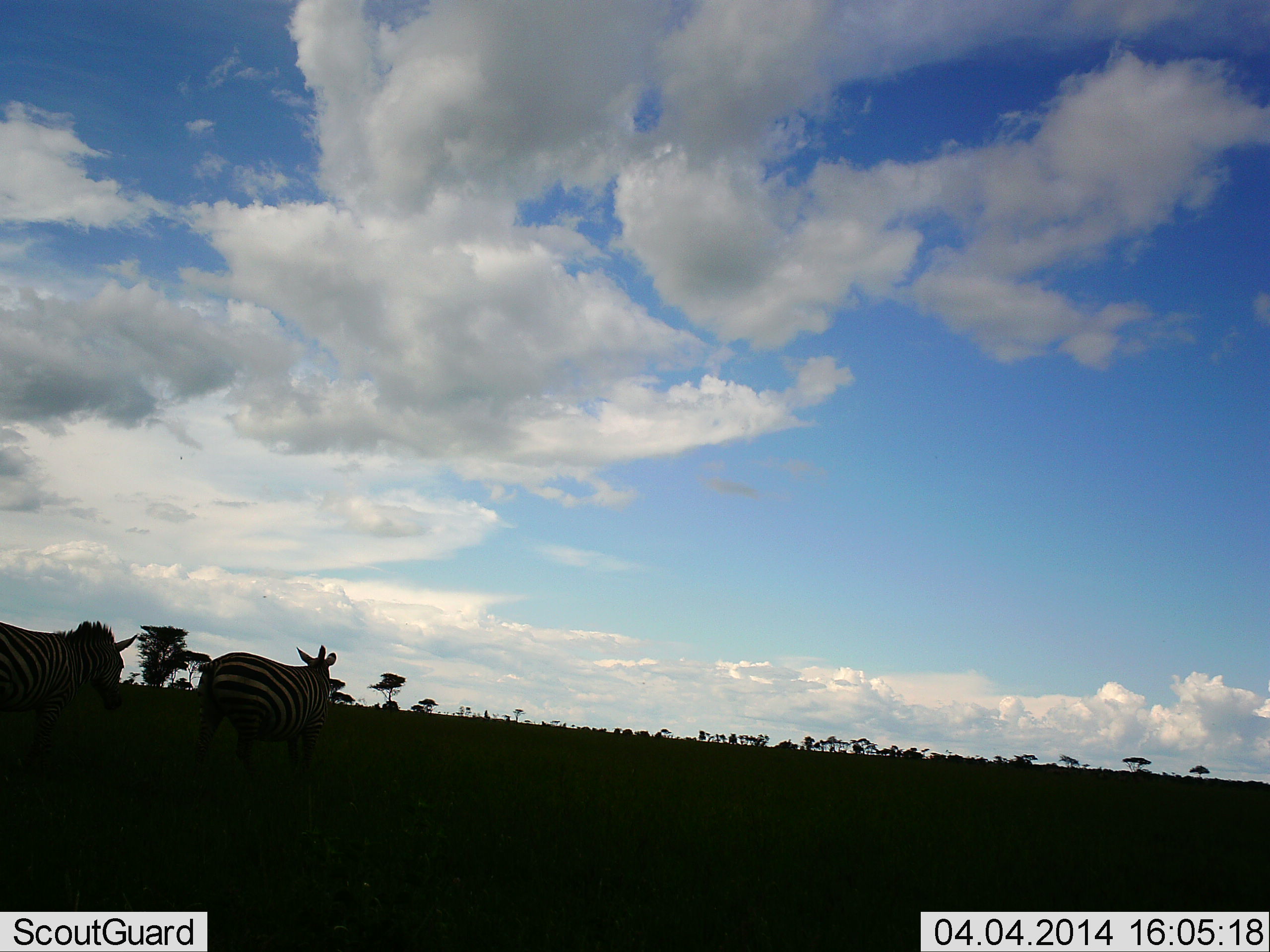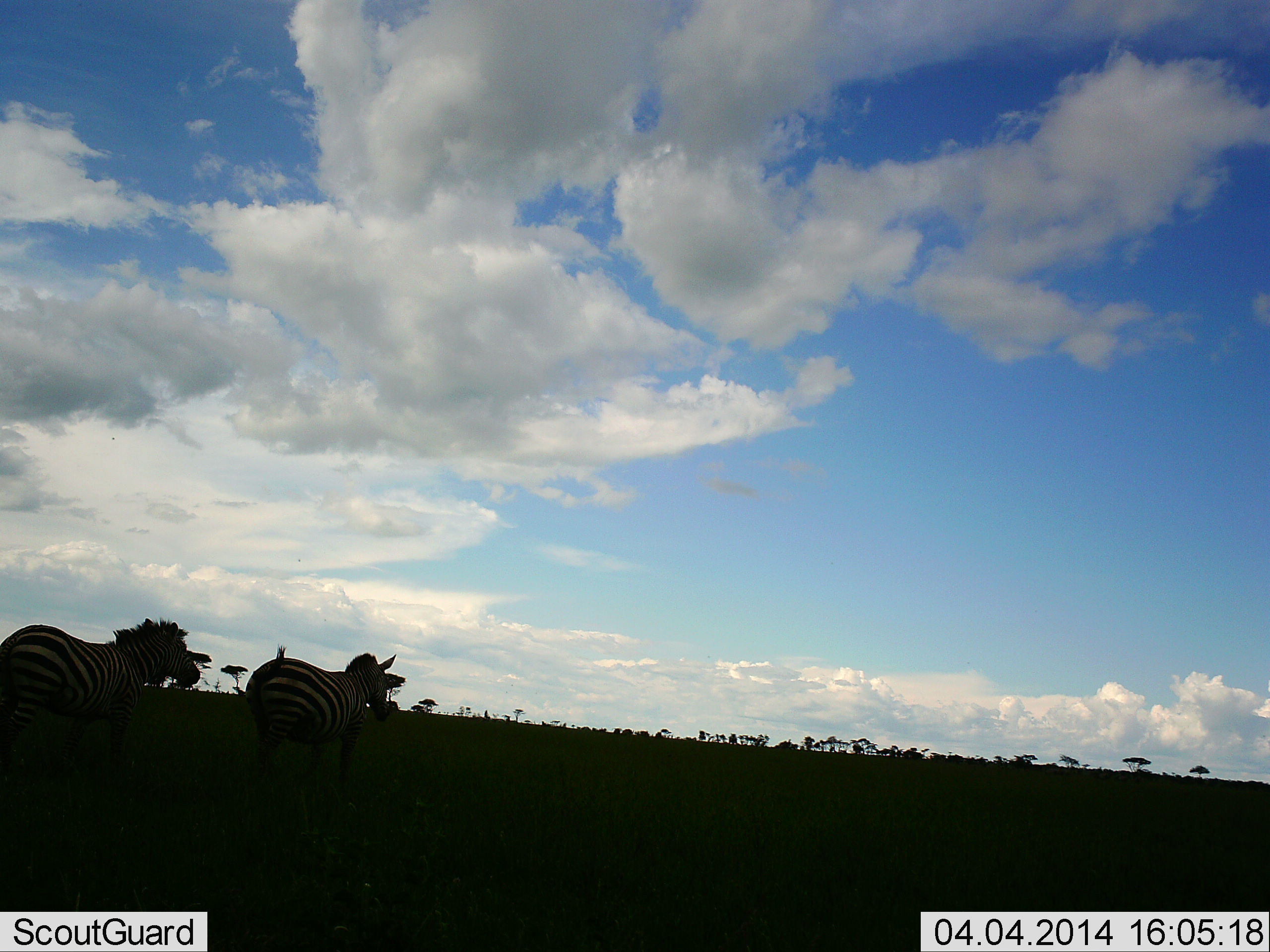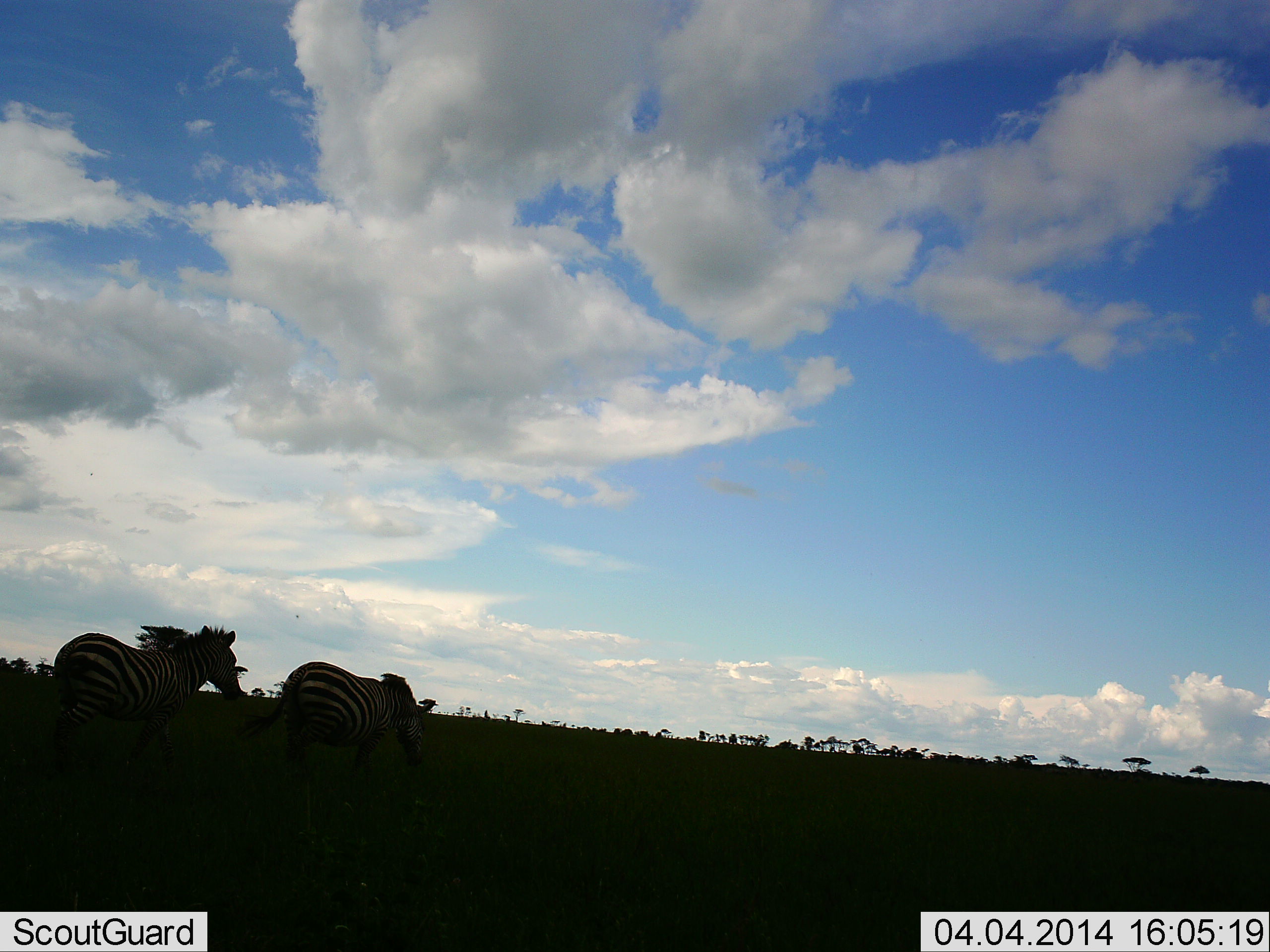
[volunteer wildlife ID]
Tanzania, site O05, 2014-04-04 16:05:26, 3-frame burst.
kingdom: Animalia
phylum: Chordata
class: Mammalia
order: Perissodactyla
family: Equidae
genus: Equus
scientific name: Equus quagga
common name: plains zebra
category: zebra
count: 2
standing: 10%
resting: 10%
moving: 80%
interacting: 0%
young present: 0%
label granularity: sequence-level